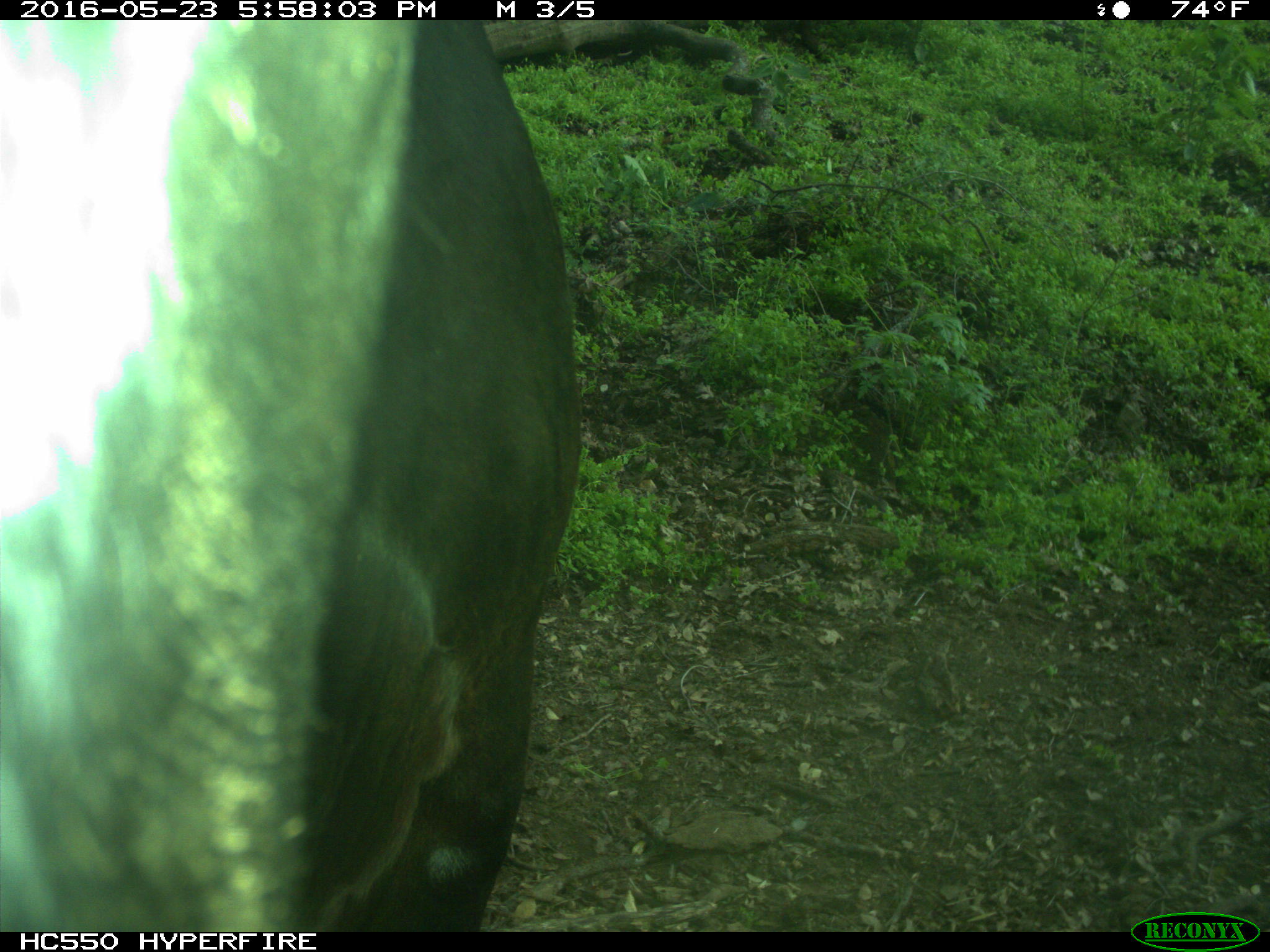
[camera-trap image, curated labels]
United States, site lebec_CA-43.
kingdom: Animalia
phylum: Chordata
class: Mammalia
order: Artiodactyla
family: Bovidae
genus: Bos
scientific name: Bos taurus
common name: domestic cow